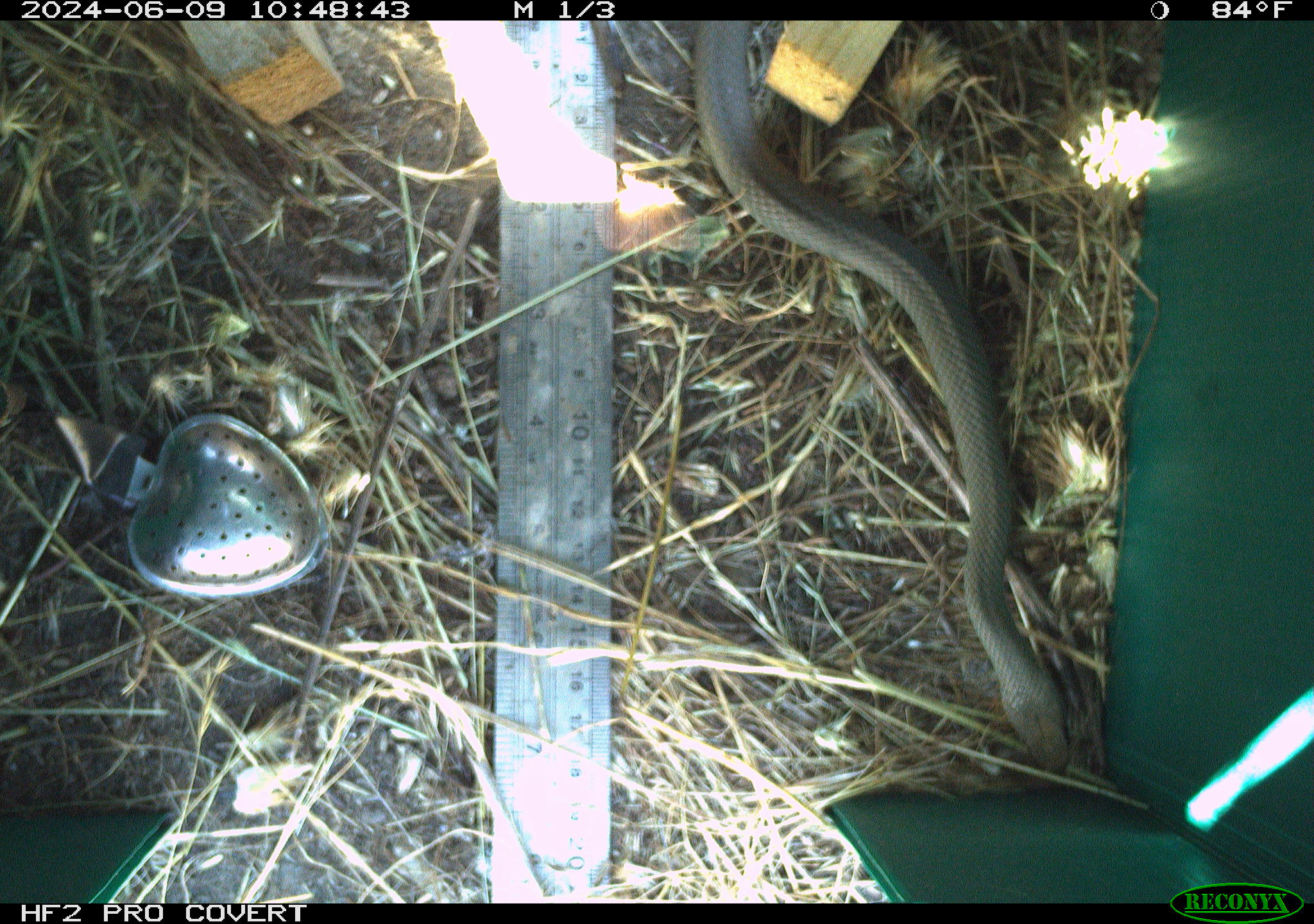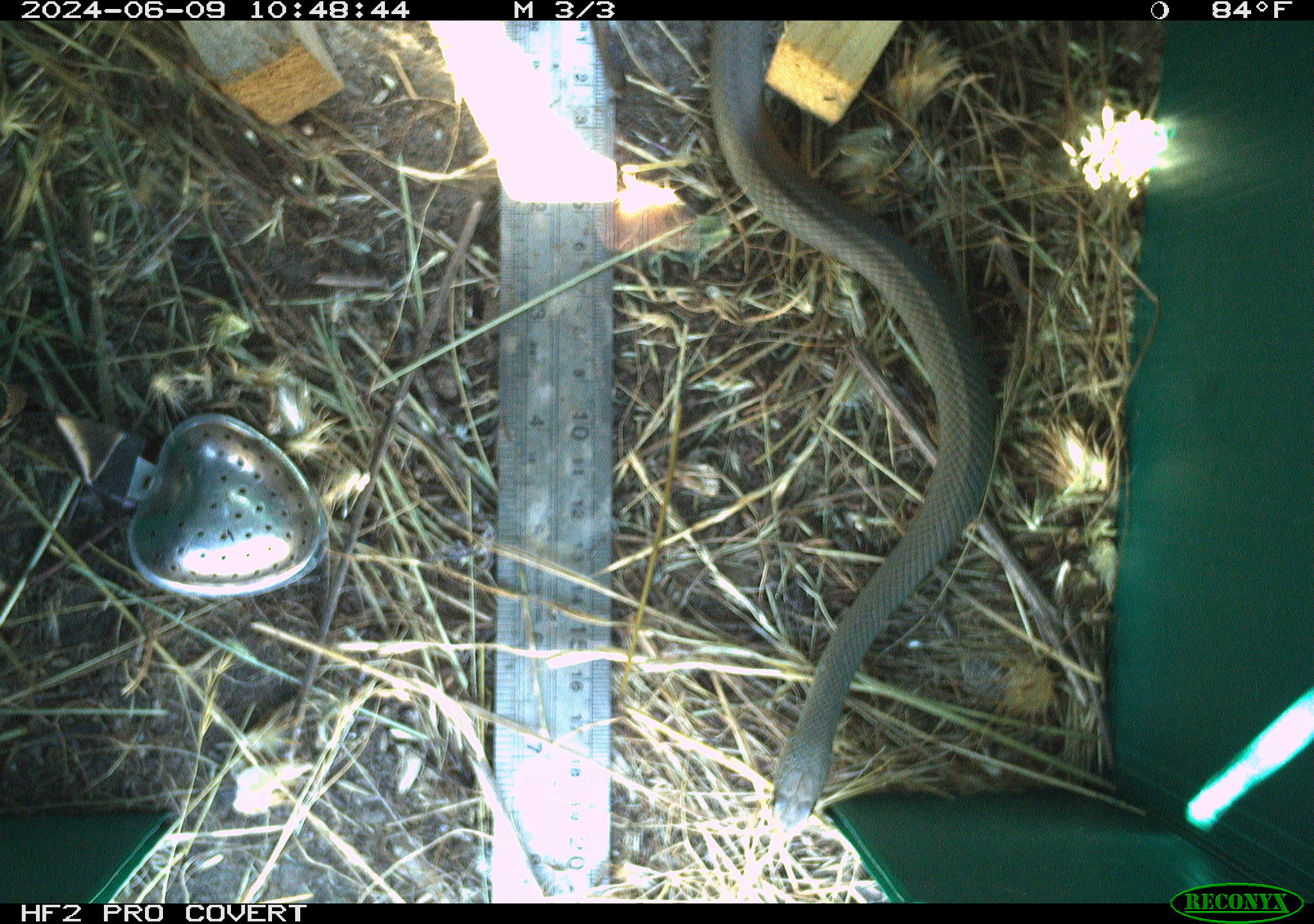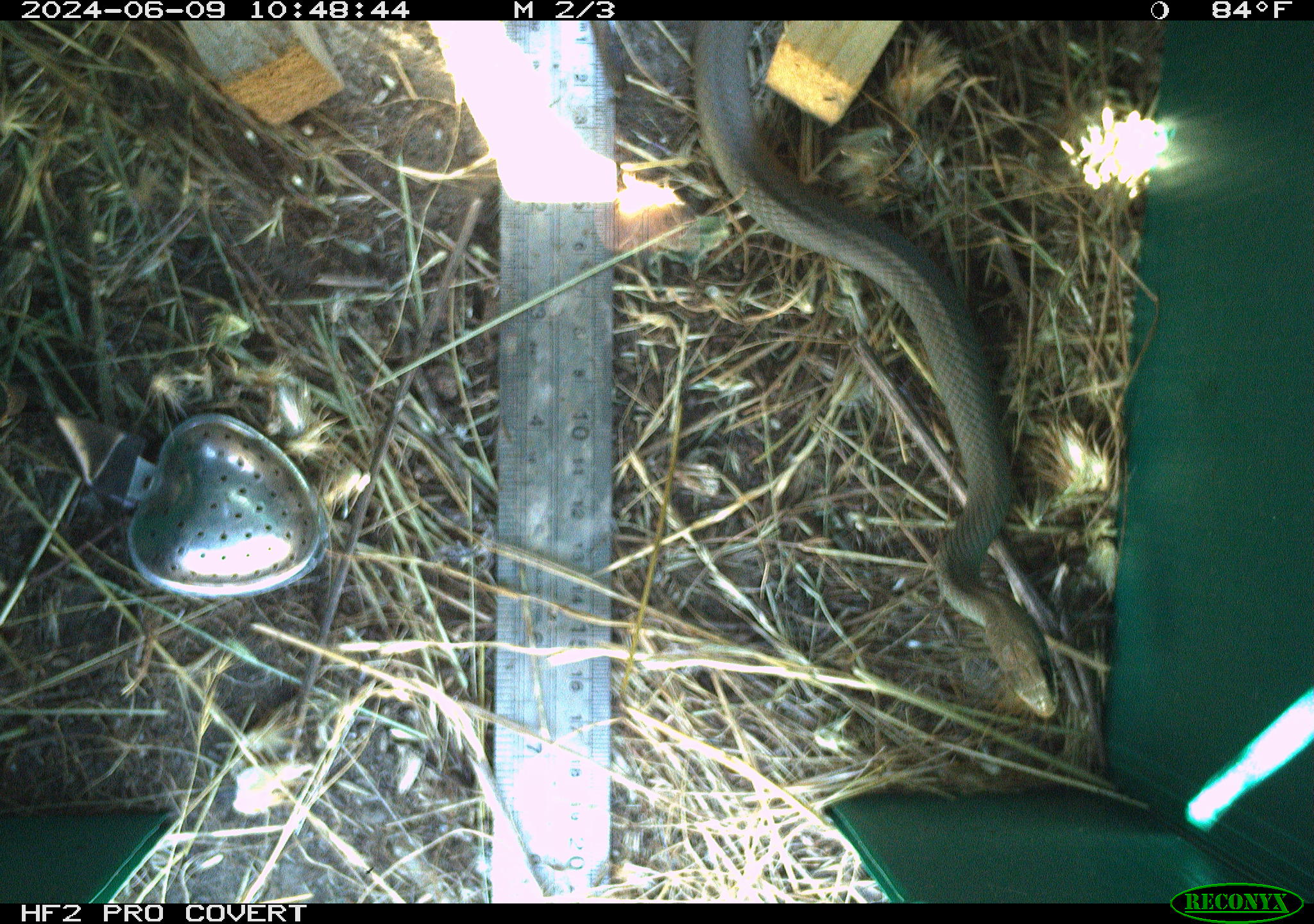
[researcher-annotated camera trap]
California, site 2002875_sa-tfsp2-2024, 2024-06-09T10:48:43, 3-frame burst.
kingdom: Animalia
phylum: Chordata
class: Reptilia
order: Squamata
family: Colubridae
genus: Coluber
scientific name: Coluber constrictor mormon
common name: western yellow-bellied racer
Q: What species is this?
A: Western yellow-bellied racer (Coluber constrictor mormon).